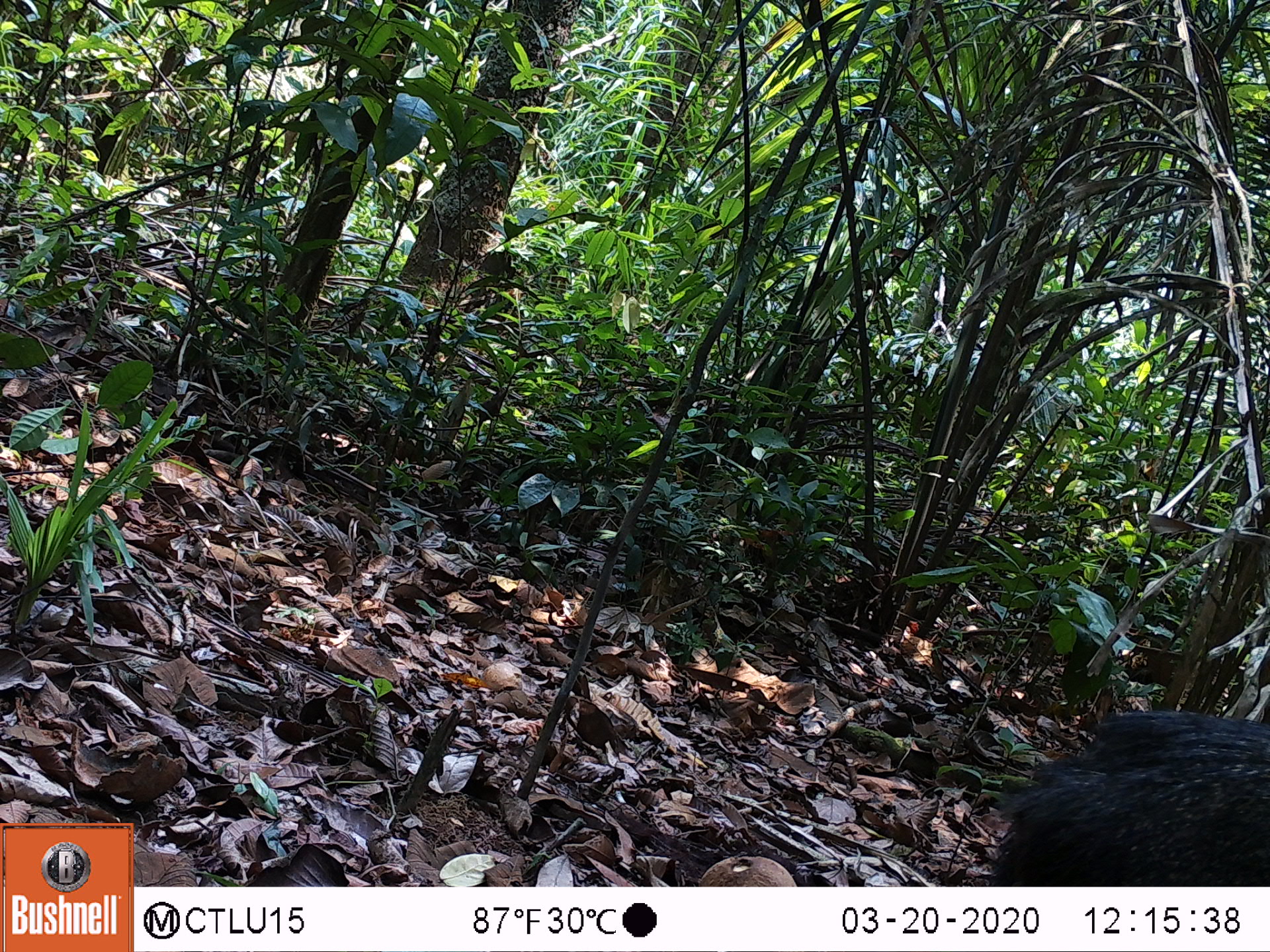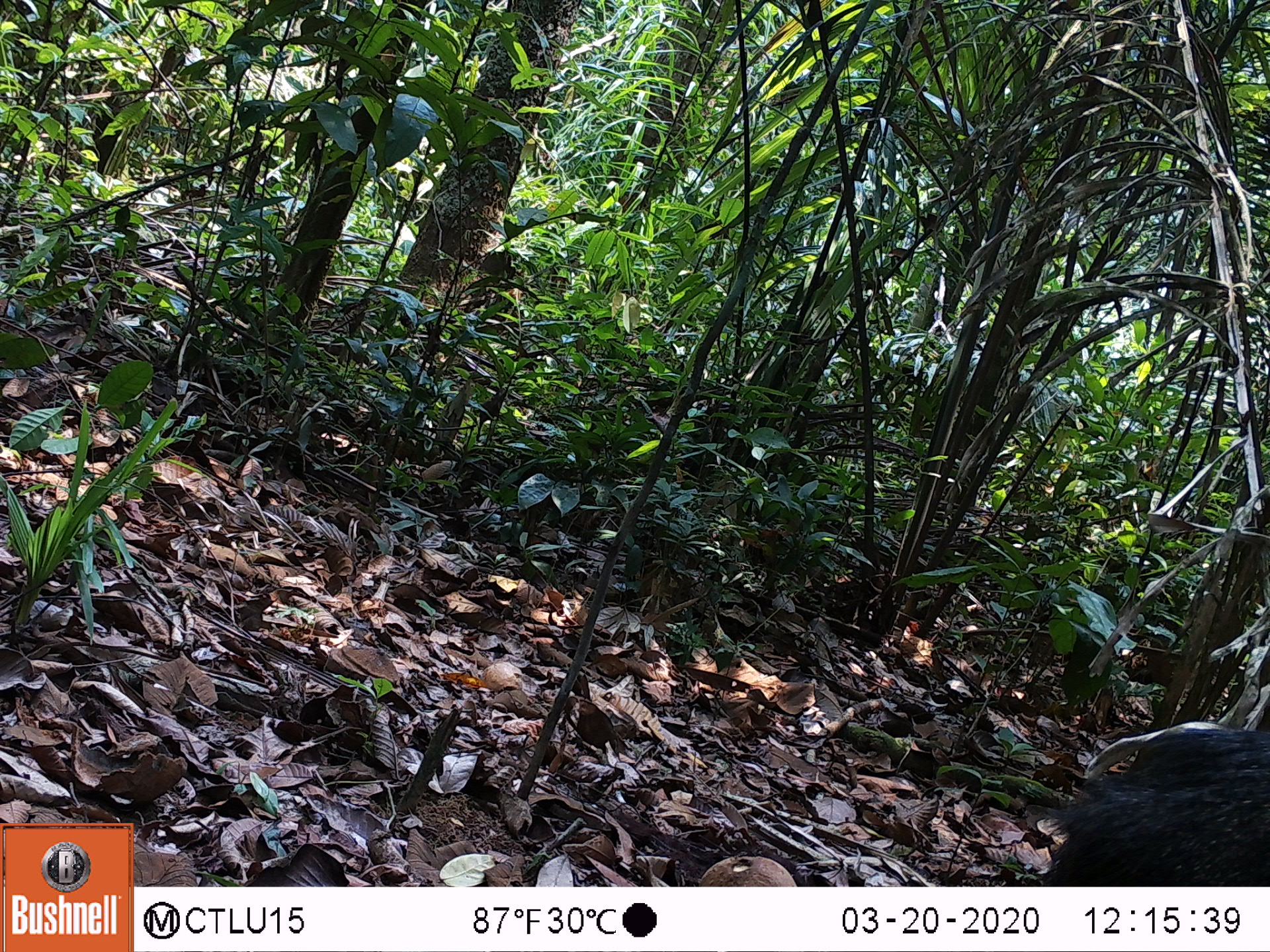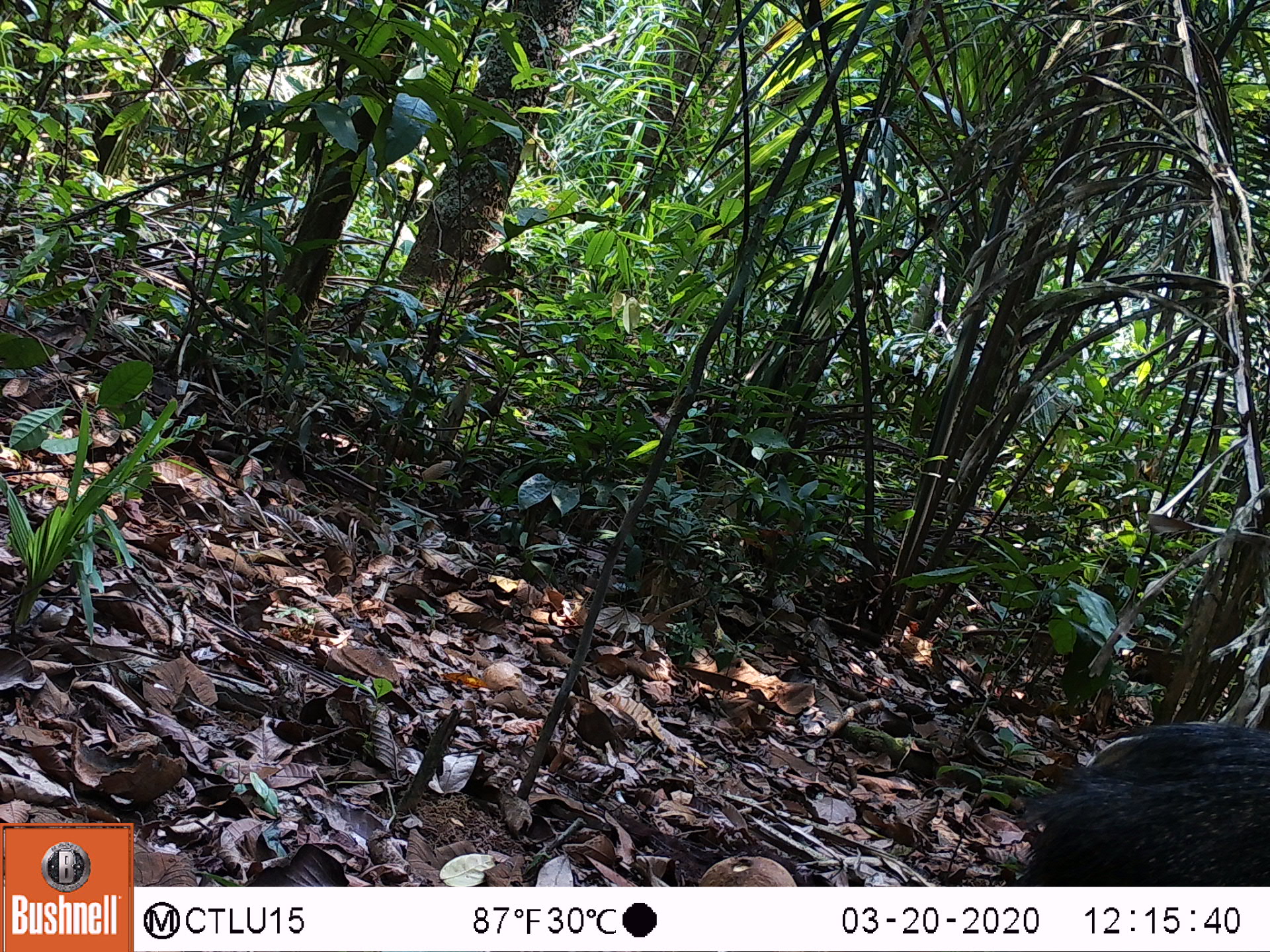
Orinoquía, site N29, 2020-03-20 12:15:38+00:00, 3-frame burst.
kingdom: Animalia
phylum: Chordata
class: Mammalia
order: Artiodactyla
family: Tayassuidae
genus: Pecari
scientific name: Pecari tajacu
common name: collared peccary